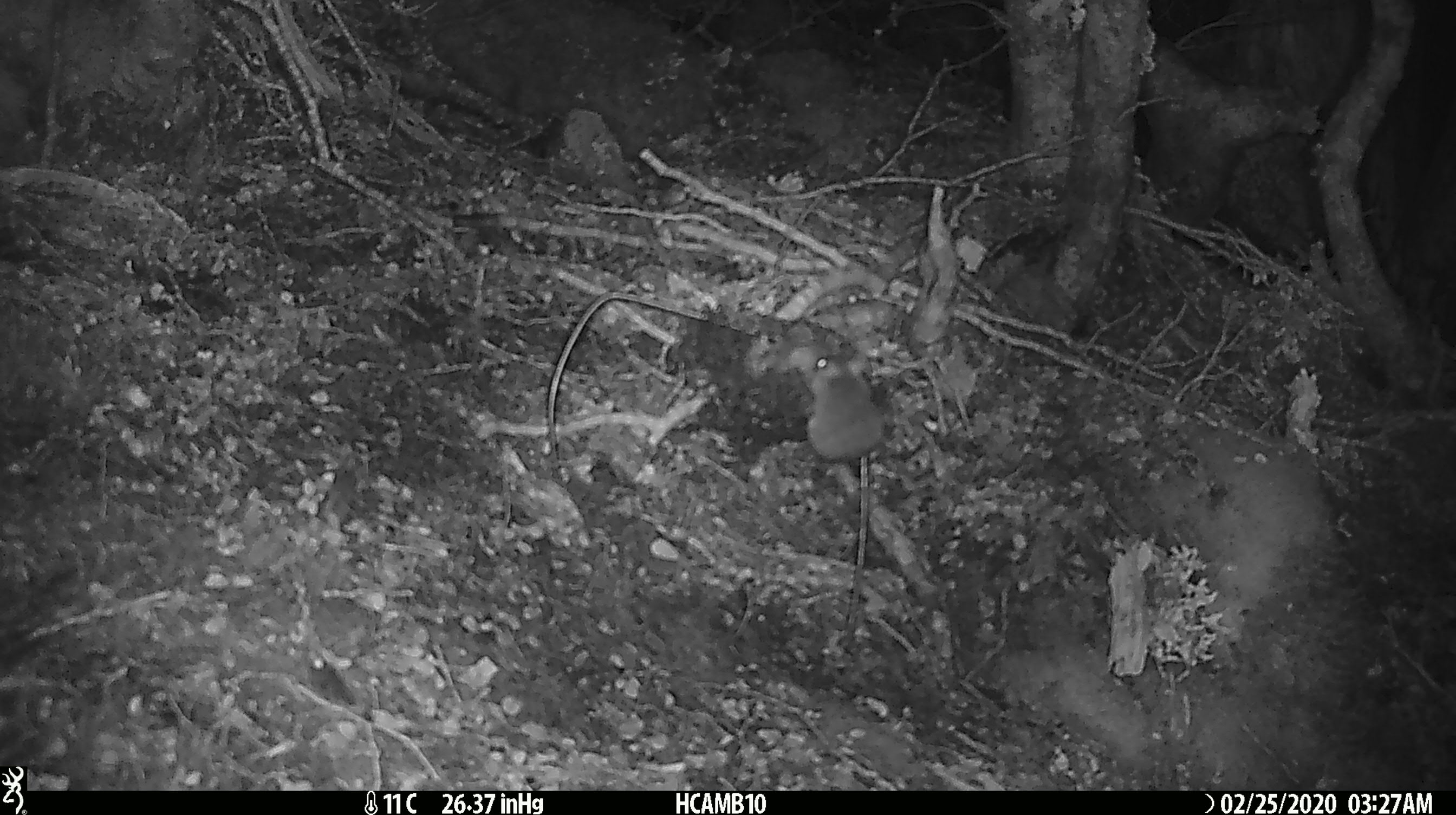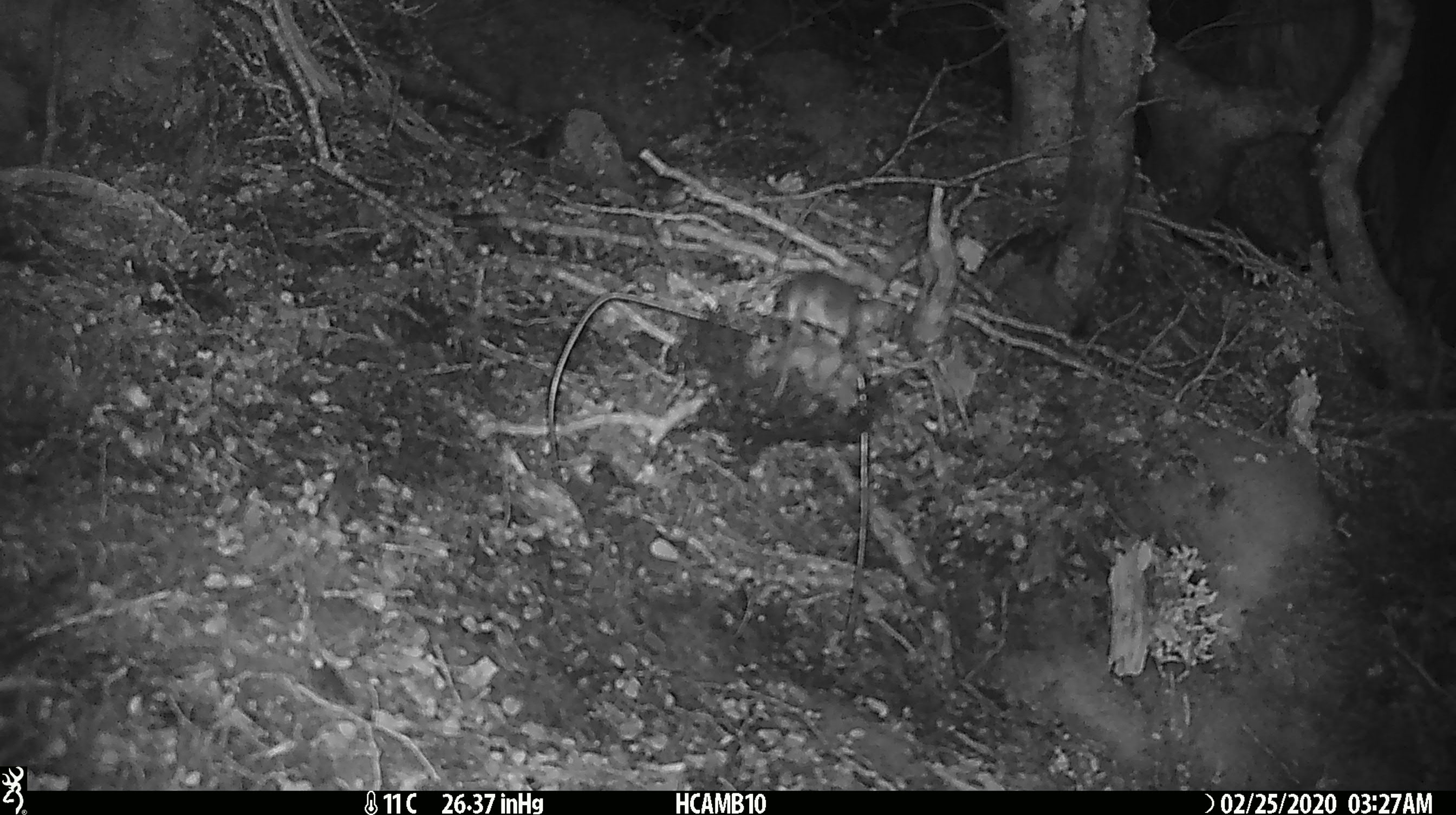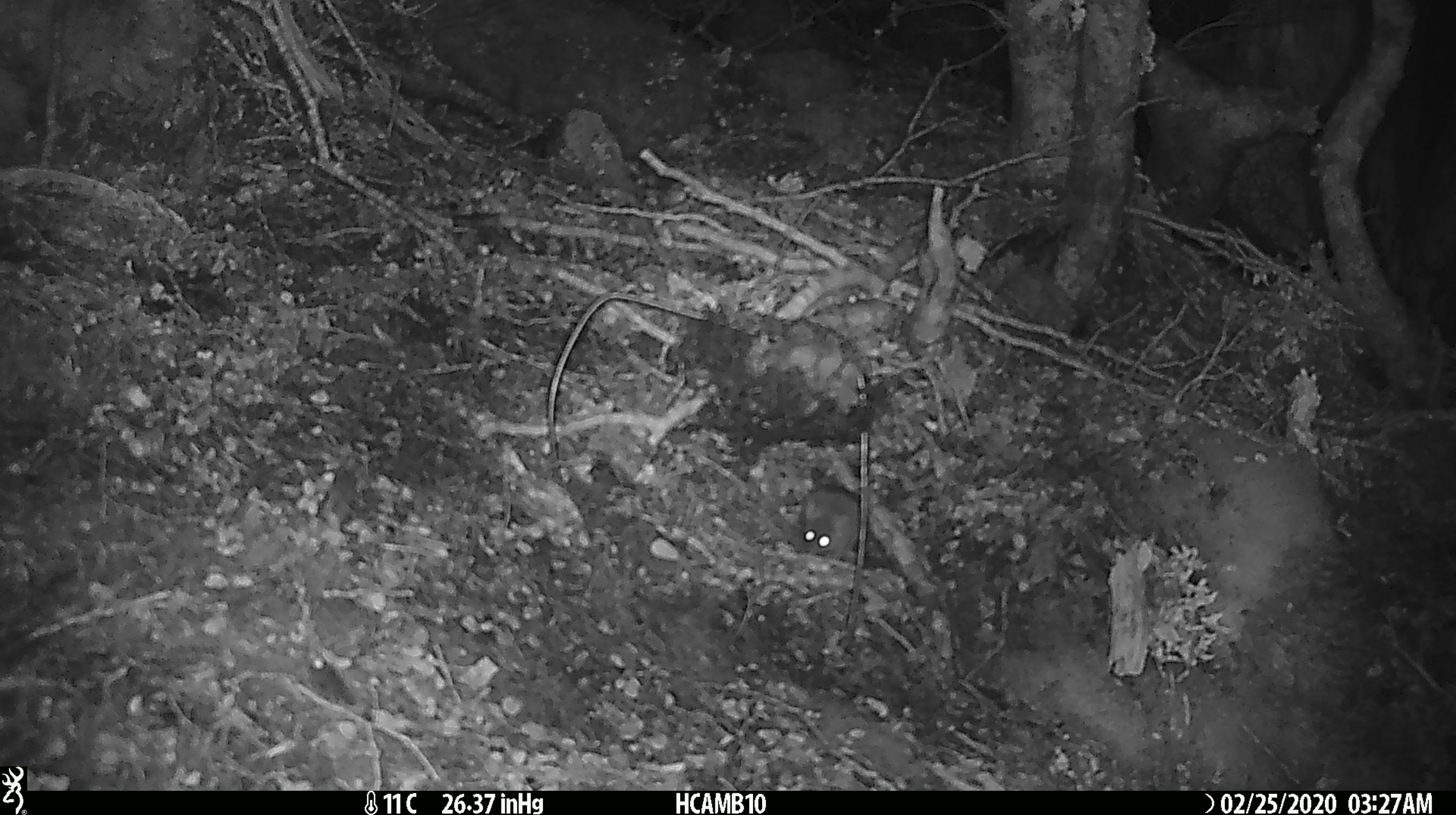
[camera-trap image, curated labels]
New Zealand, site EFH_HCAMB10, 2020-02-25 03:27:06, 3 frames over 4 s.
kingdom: Animalia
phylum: Chordata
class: Mammalia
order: Rodentia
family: Muridae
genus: Mus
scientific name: Mus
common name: mouse